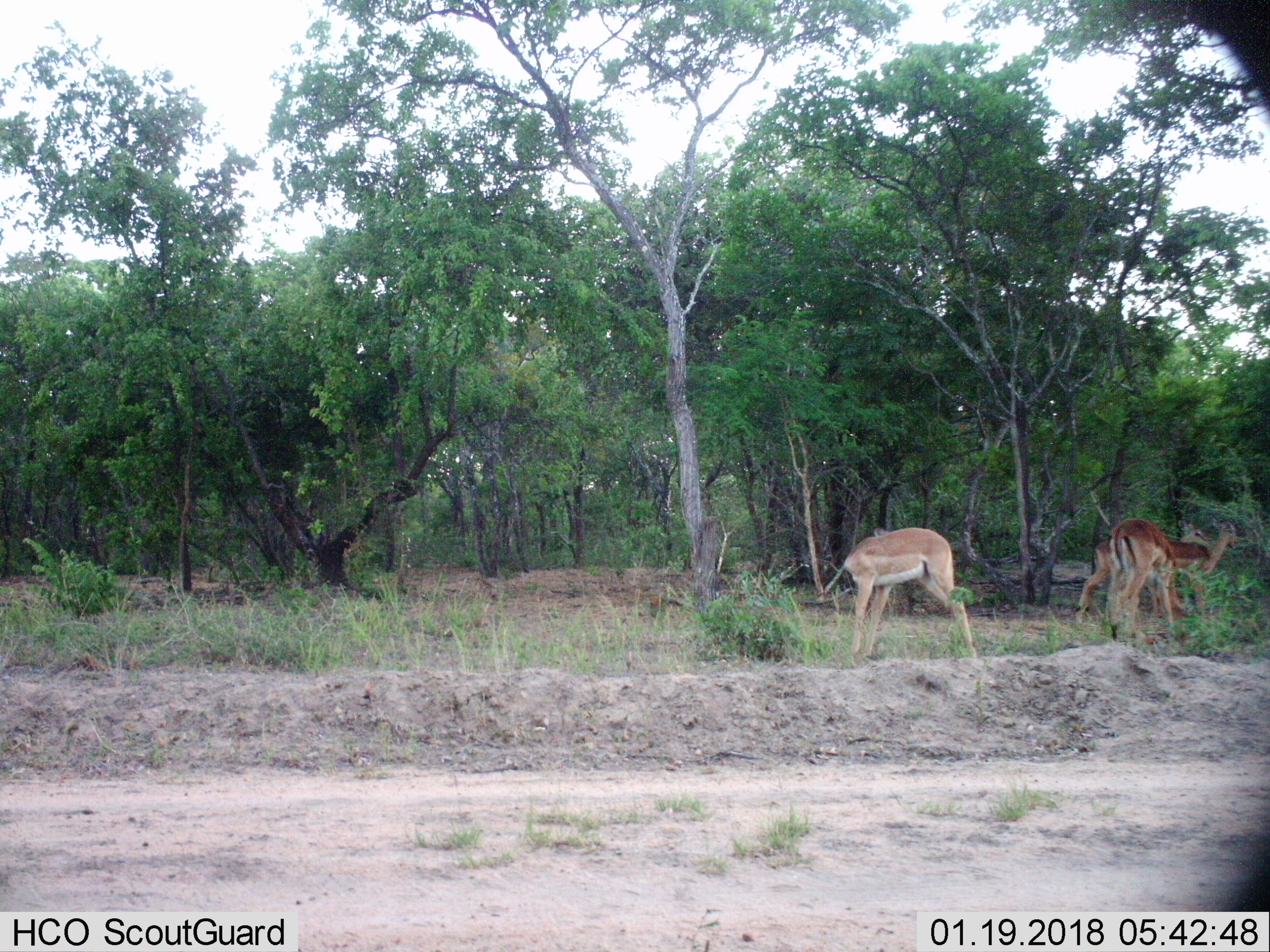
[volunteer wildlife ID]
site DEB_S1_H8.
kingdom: Animalia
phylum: Chordata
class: Mammalia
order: Artiodactyla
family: Bovidae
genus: Aepyceros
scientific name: Aepyceros melampus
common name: impala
Impala (Aepyceros melampus), count 3. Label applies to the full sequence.